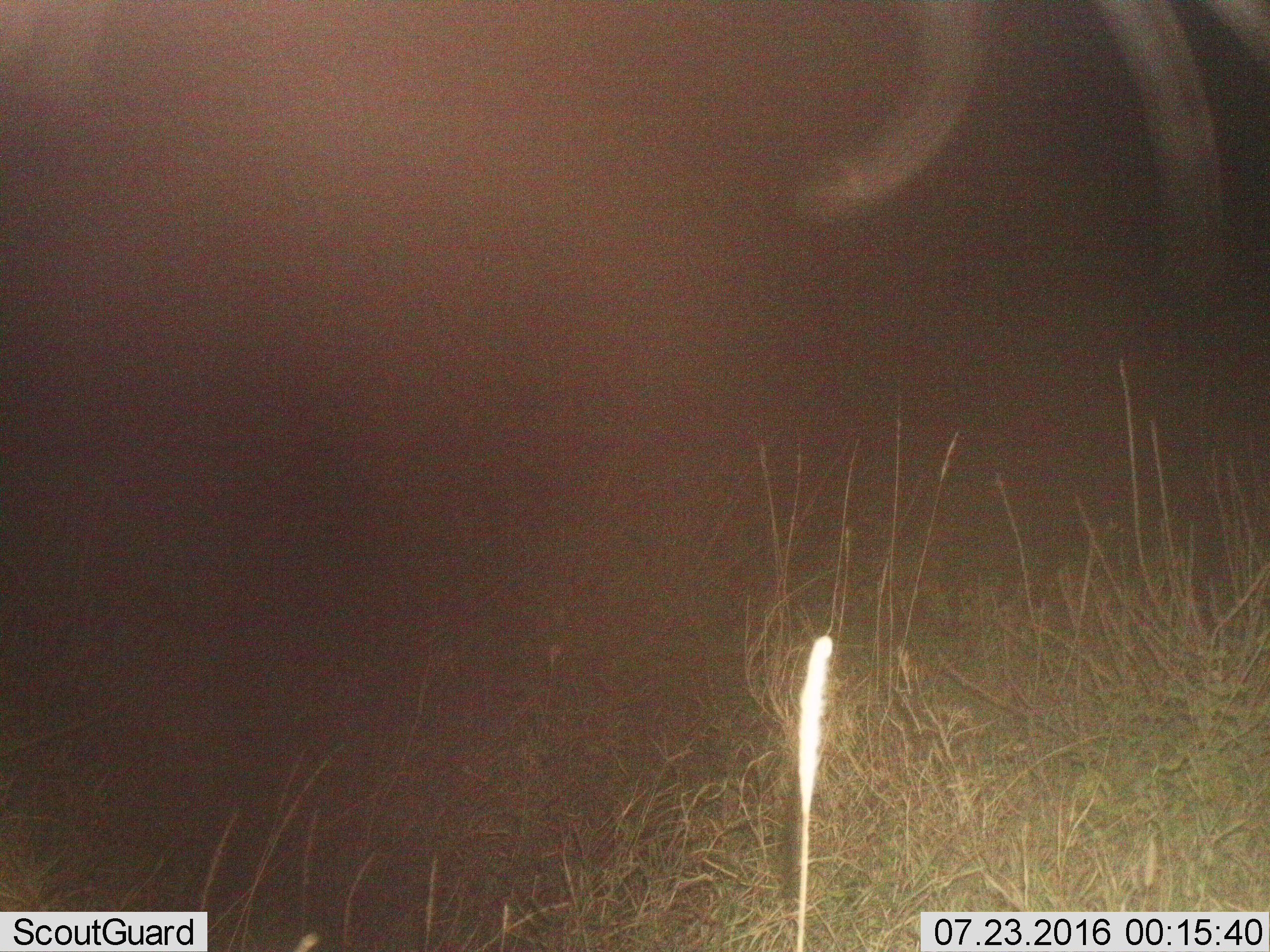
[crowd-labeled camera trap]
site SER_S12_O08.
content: unidentified animal